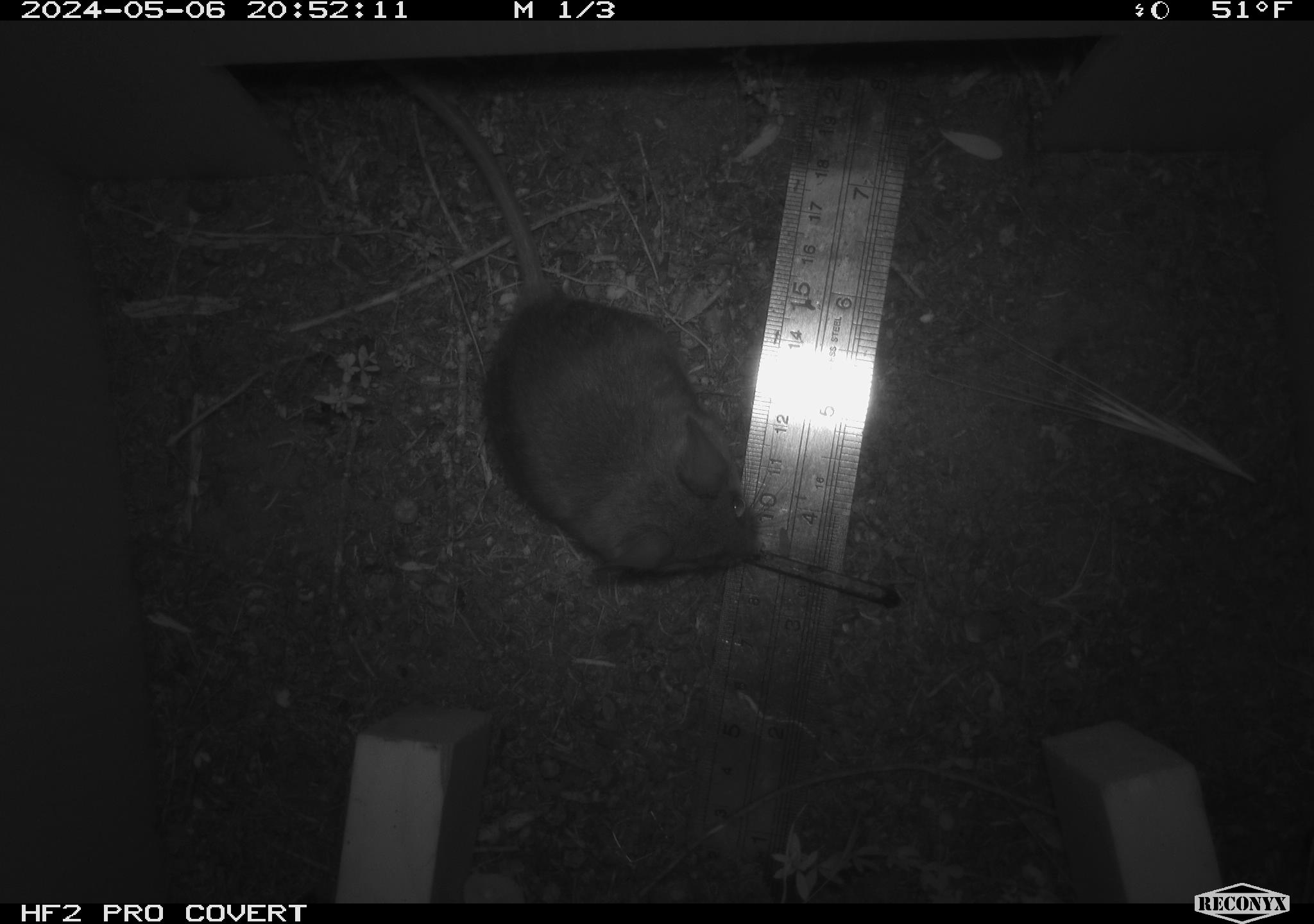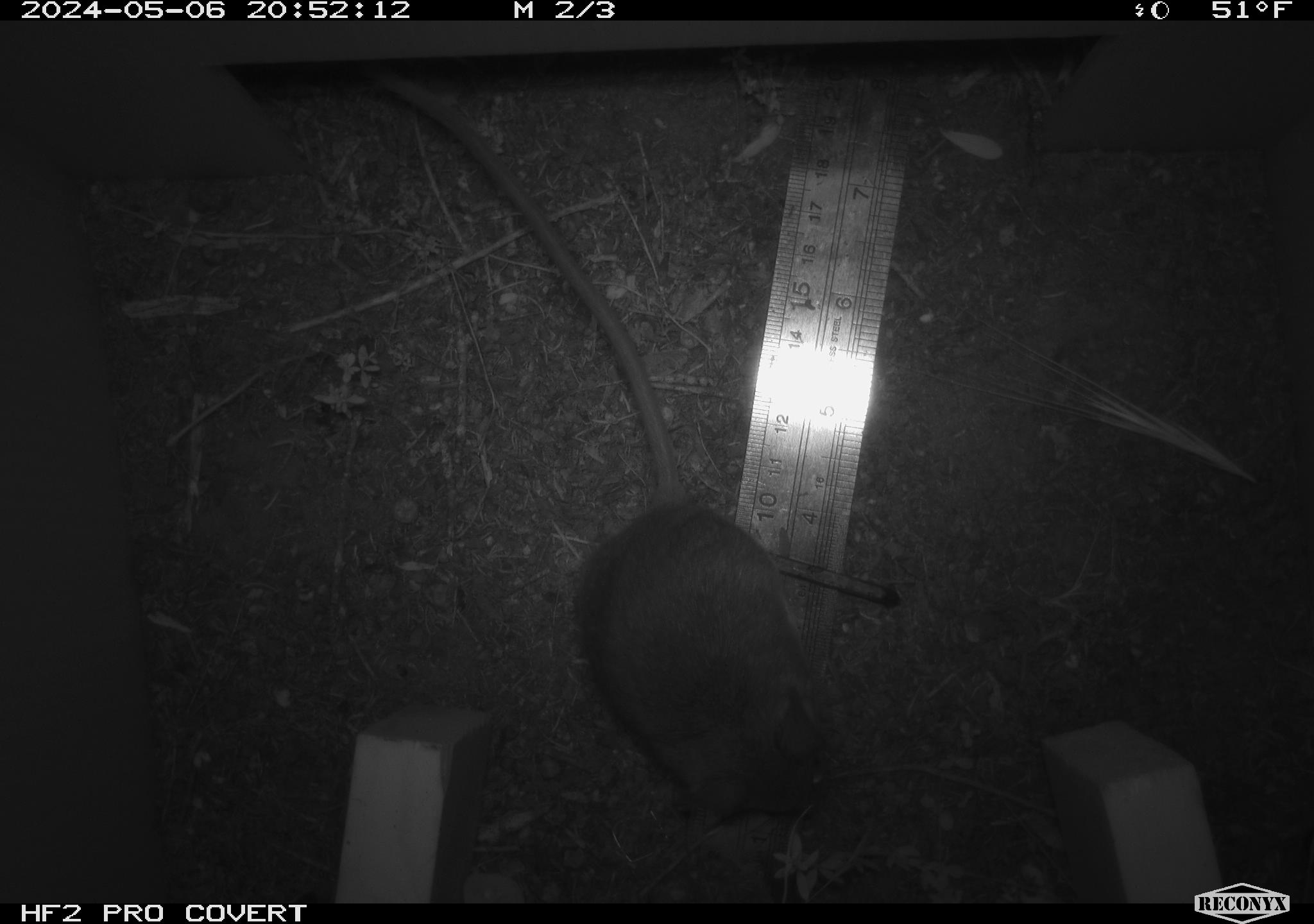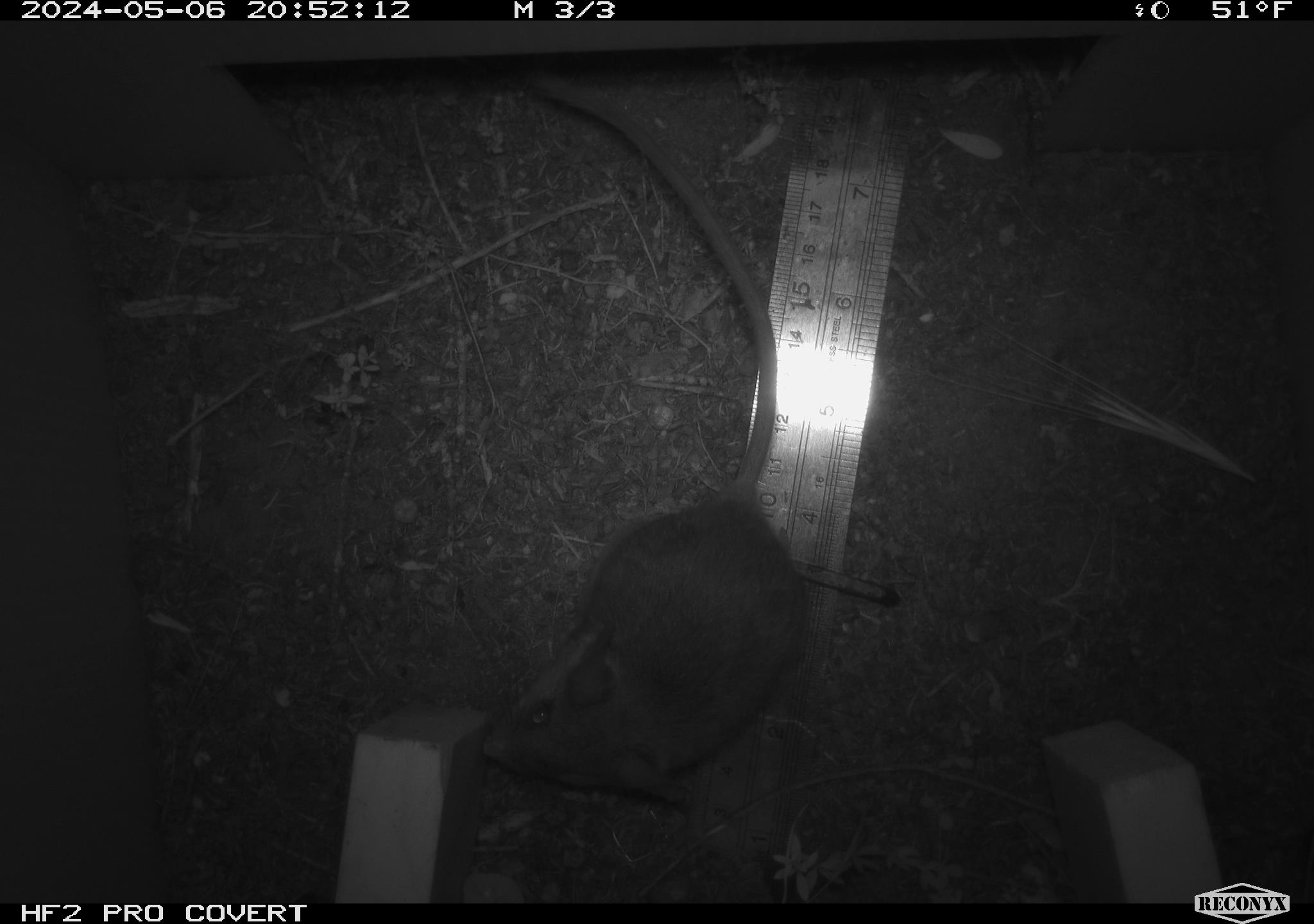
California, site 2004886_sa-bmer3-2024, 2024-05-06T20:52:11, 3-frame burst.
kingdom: Animalia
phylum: Chordata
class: Mammalia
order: Rodentia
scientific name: Rodentia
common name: mouse species